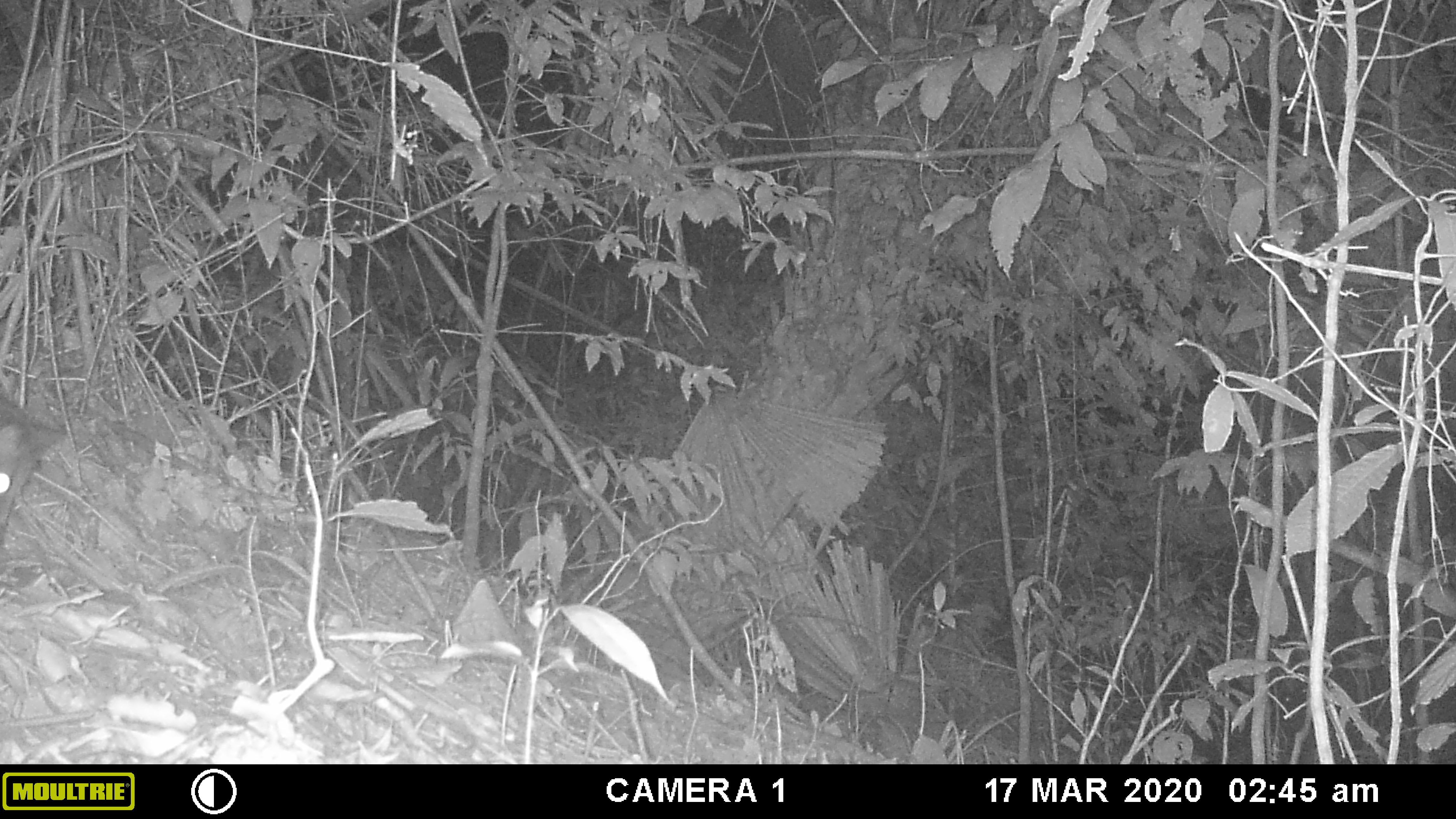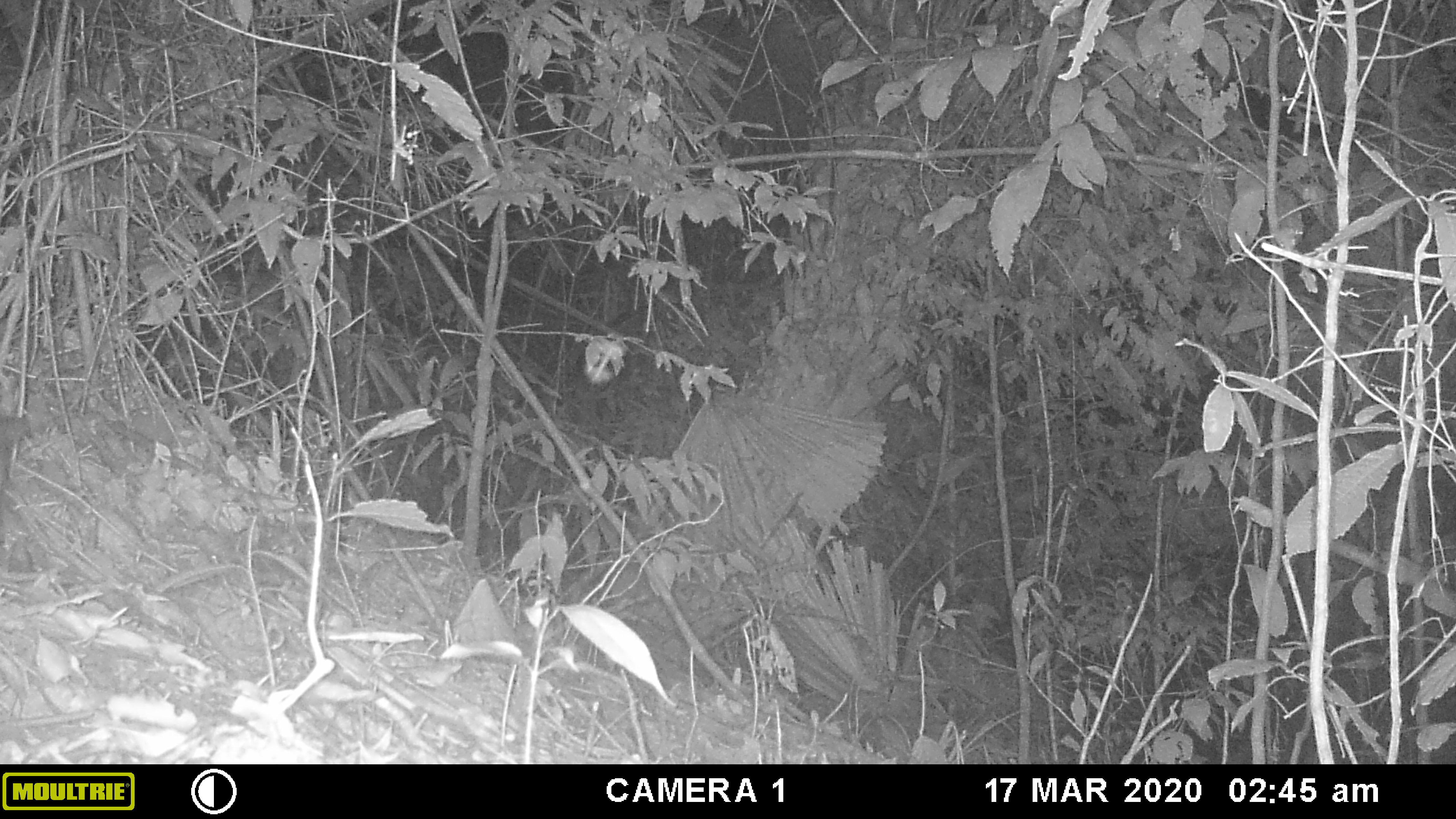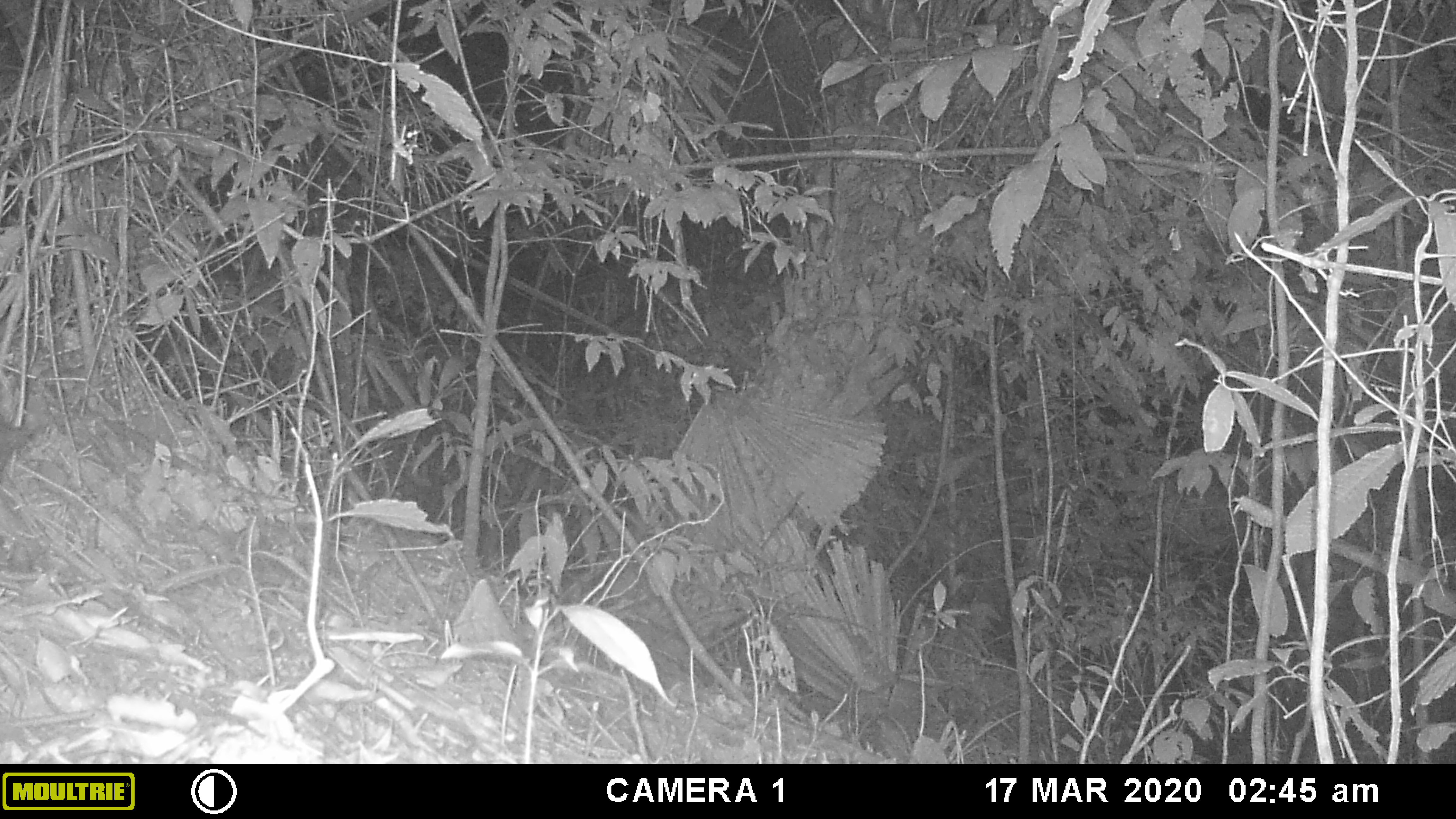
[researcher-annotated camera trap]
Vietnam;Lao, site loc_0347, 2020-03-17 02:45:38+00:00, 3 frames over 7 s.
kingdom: Animalia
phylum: Chordata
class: Mammalia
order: Carnivora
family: Viverridae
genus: Paradoxurus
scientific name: Paradoxurus hermaphroditus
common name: common palm civet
Common palm civet (Paradoxurus hermaphroditus). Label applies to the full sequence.